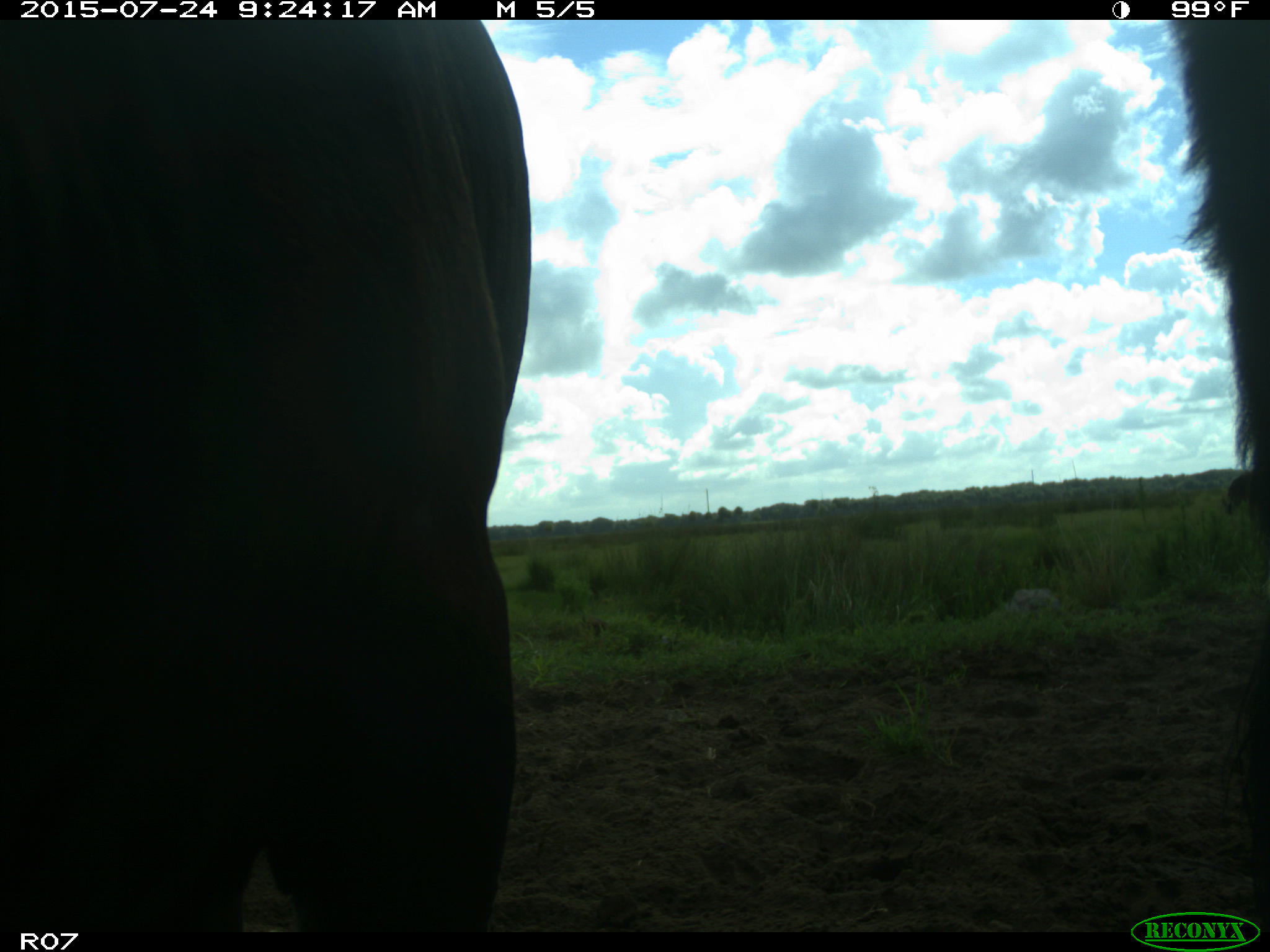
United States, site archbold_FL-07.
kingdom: Animalia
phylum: Chordata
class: Mammalia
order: Artiodactyla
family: Bovidae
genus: Bos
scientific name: Bos taurus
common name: domestic cow